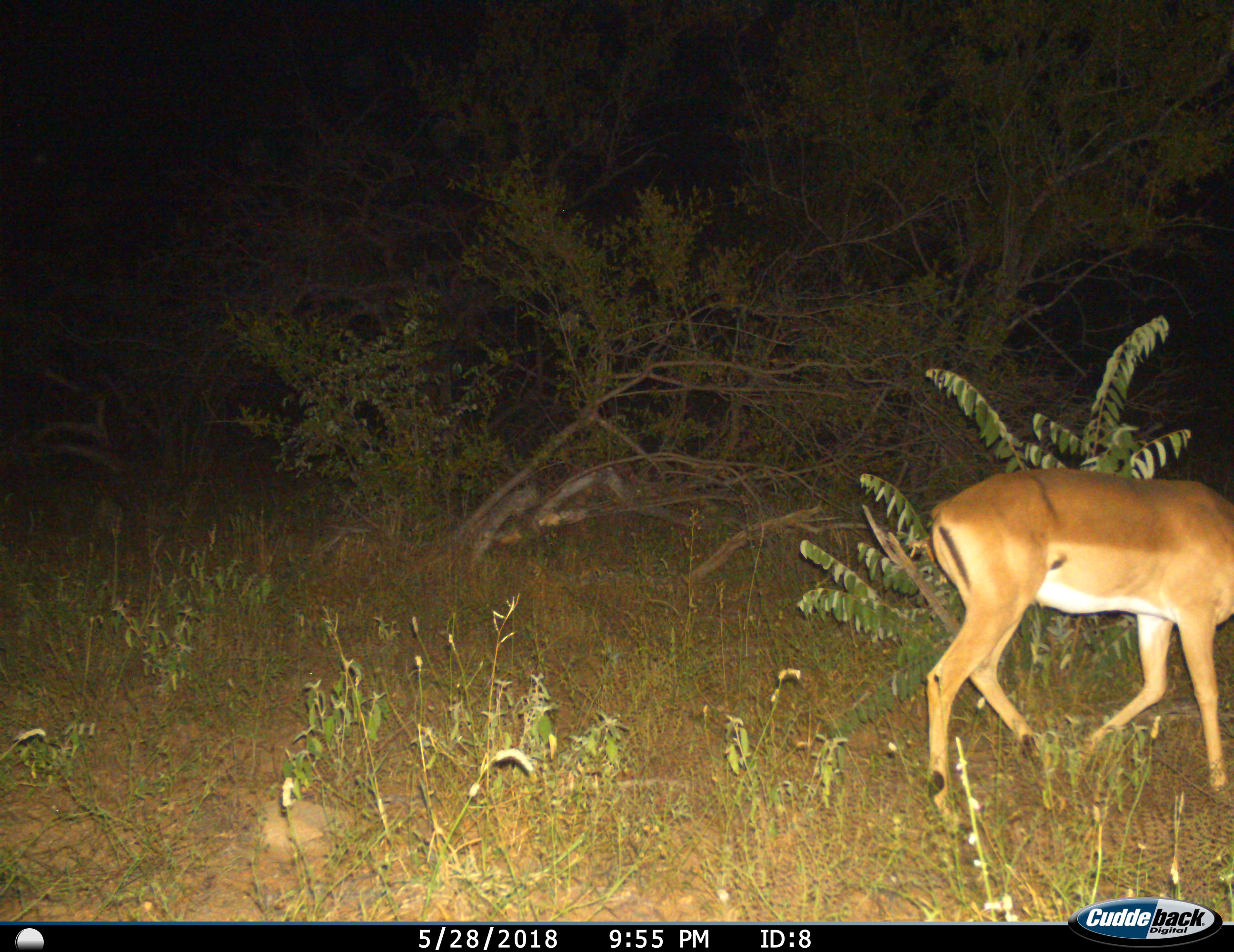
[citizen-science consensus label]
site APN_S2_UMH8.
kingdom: Animalia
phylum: Chordata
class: Mammalia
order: Artiodactyla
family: Bovidae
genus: Aepyceros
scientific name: Aepyceros melampus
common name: impala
Impala (Aepyceros melampus), count 1. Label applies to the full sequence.